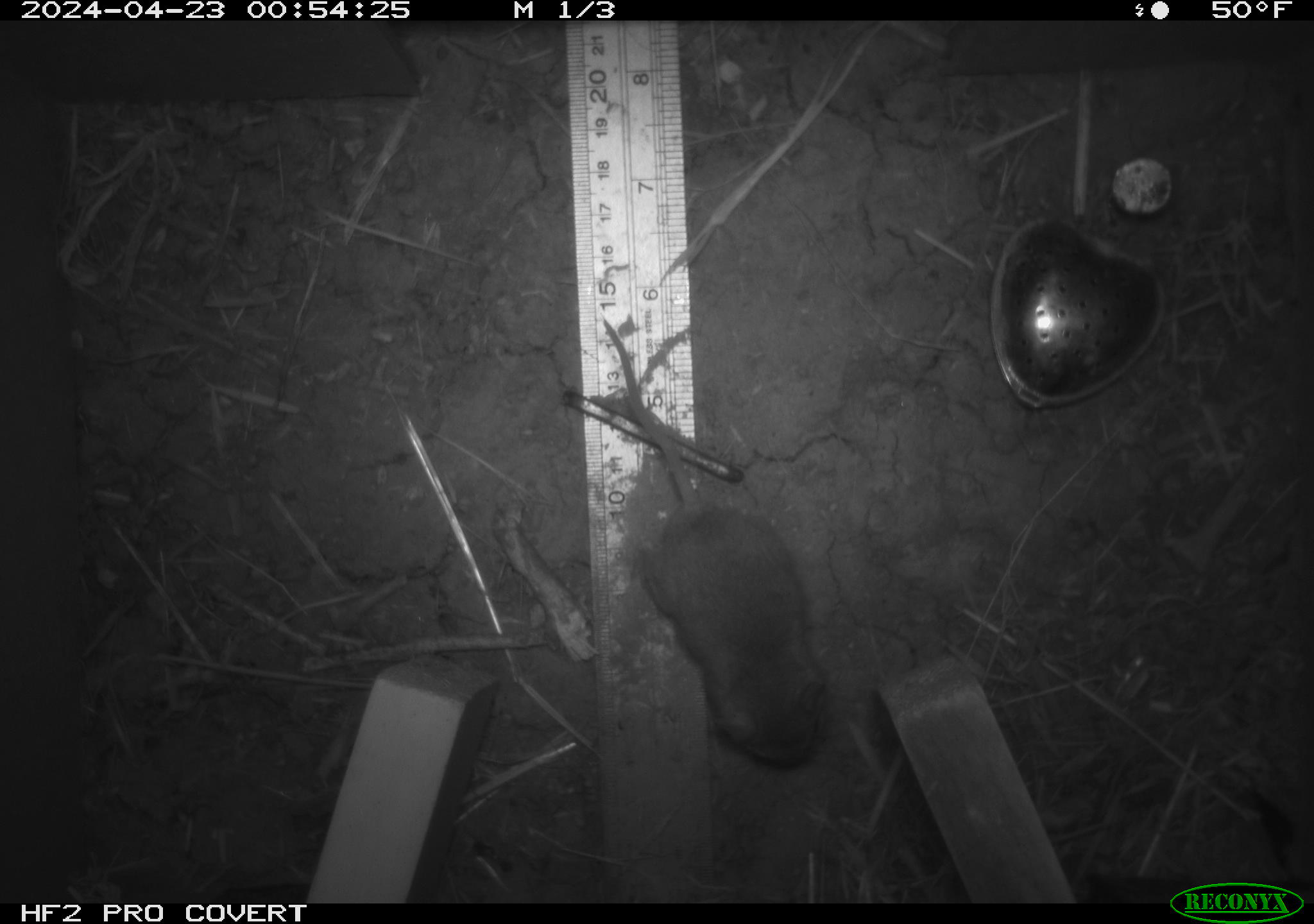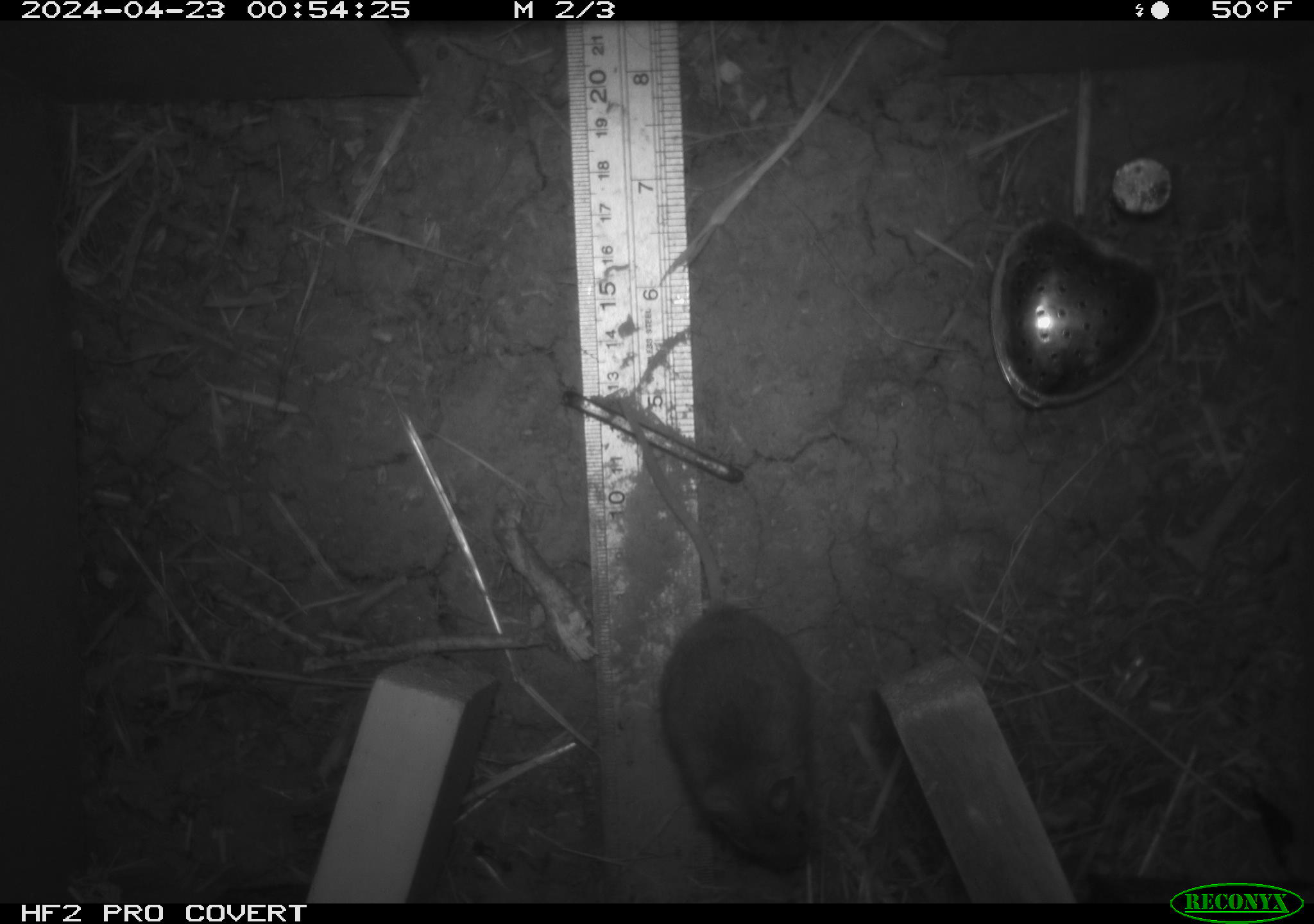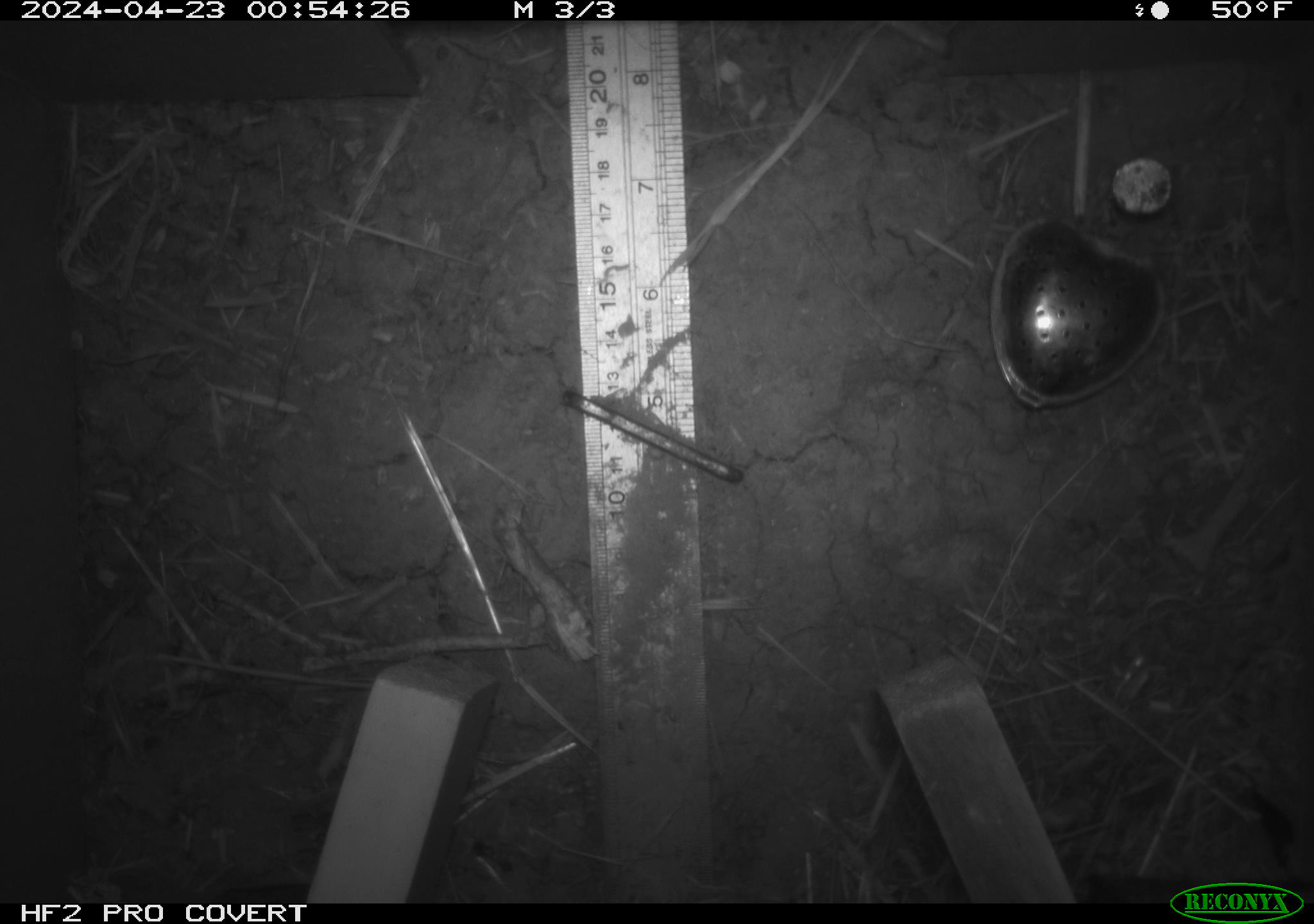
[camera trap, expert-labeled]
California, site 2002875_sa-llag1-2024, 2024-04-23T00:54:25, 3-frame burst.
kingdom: Animalia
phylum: Chordata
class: Mammalia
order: Rodentia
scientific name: Rodentia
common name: mouse species